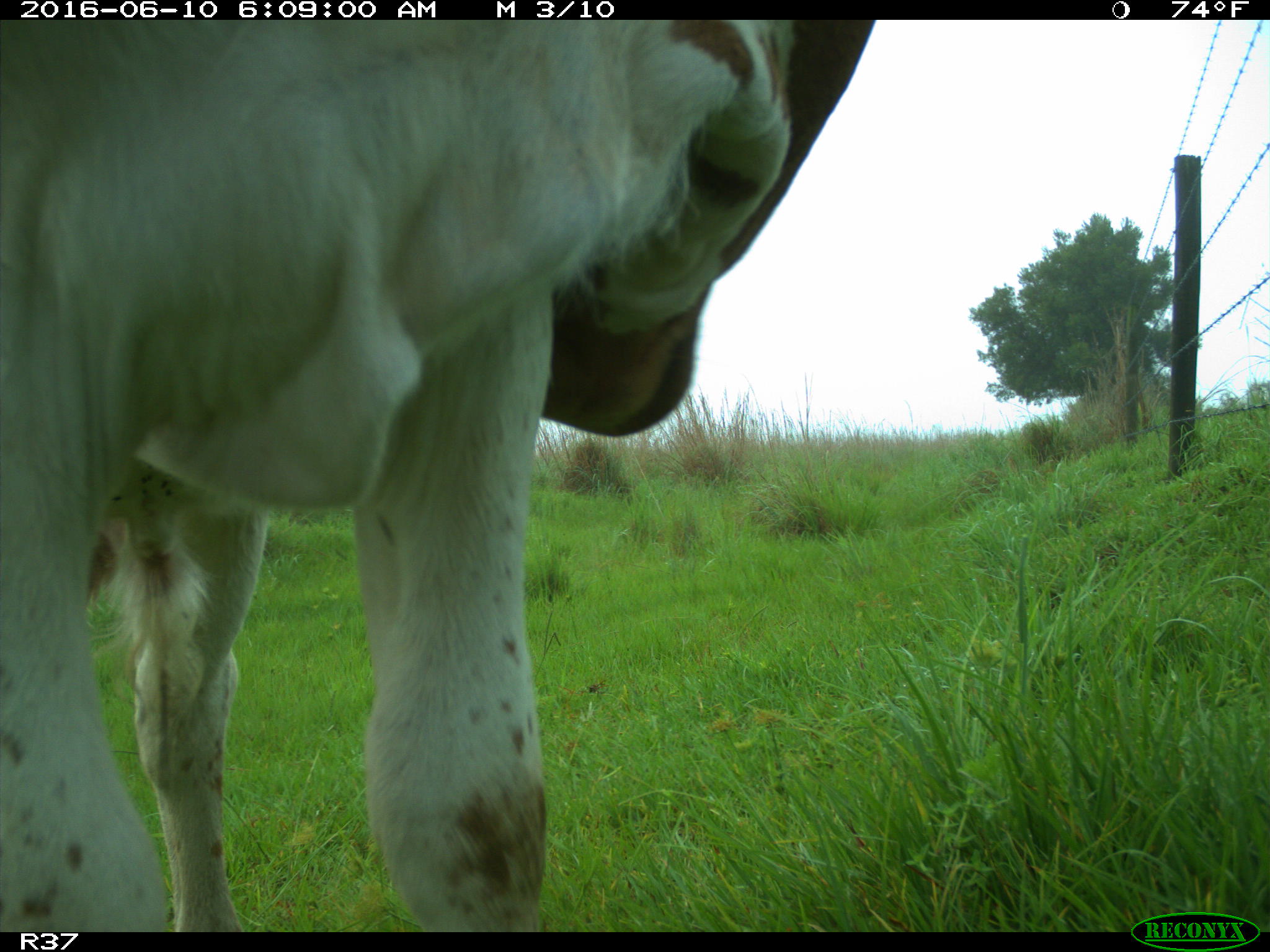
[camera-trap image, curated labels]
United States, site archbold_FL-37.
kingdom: Animalia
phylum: Chordata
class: Mammalia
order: Artiodactyla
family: Bovidae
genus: Bos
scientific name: Bos taurus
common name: domestic cow